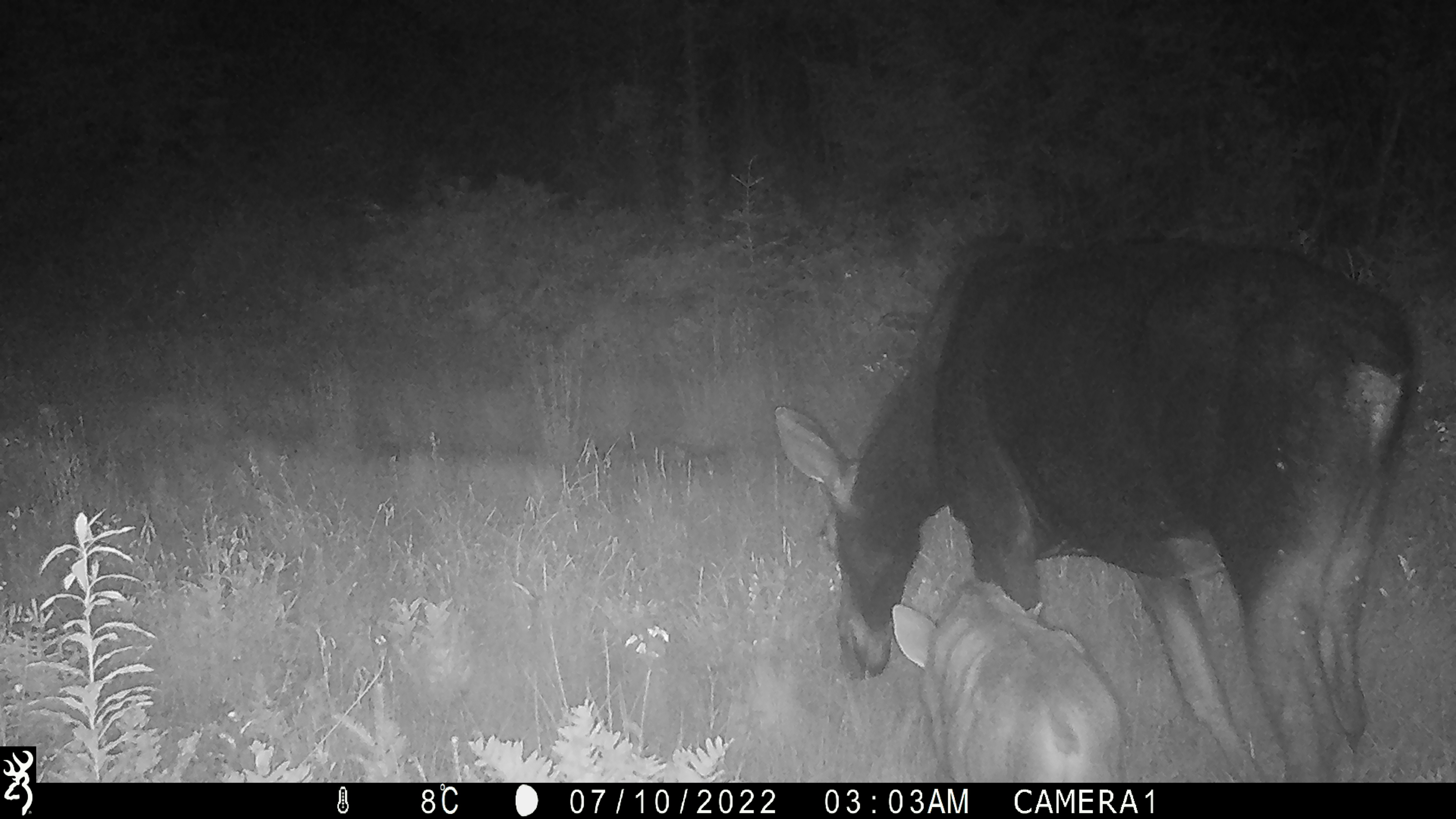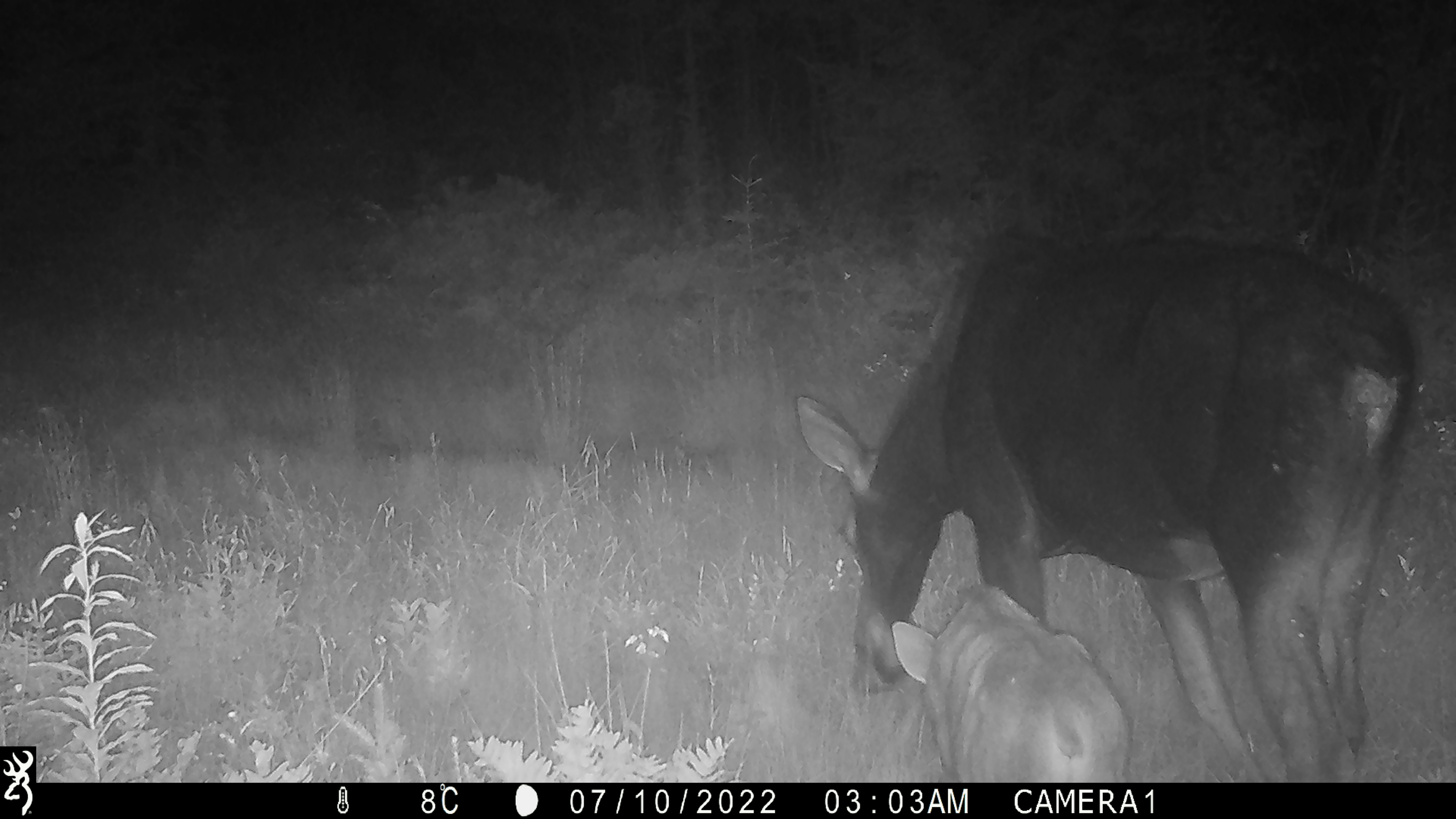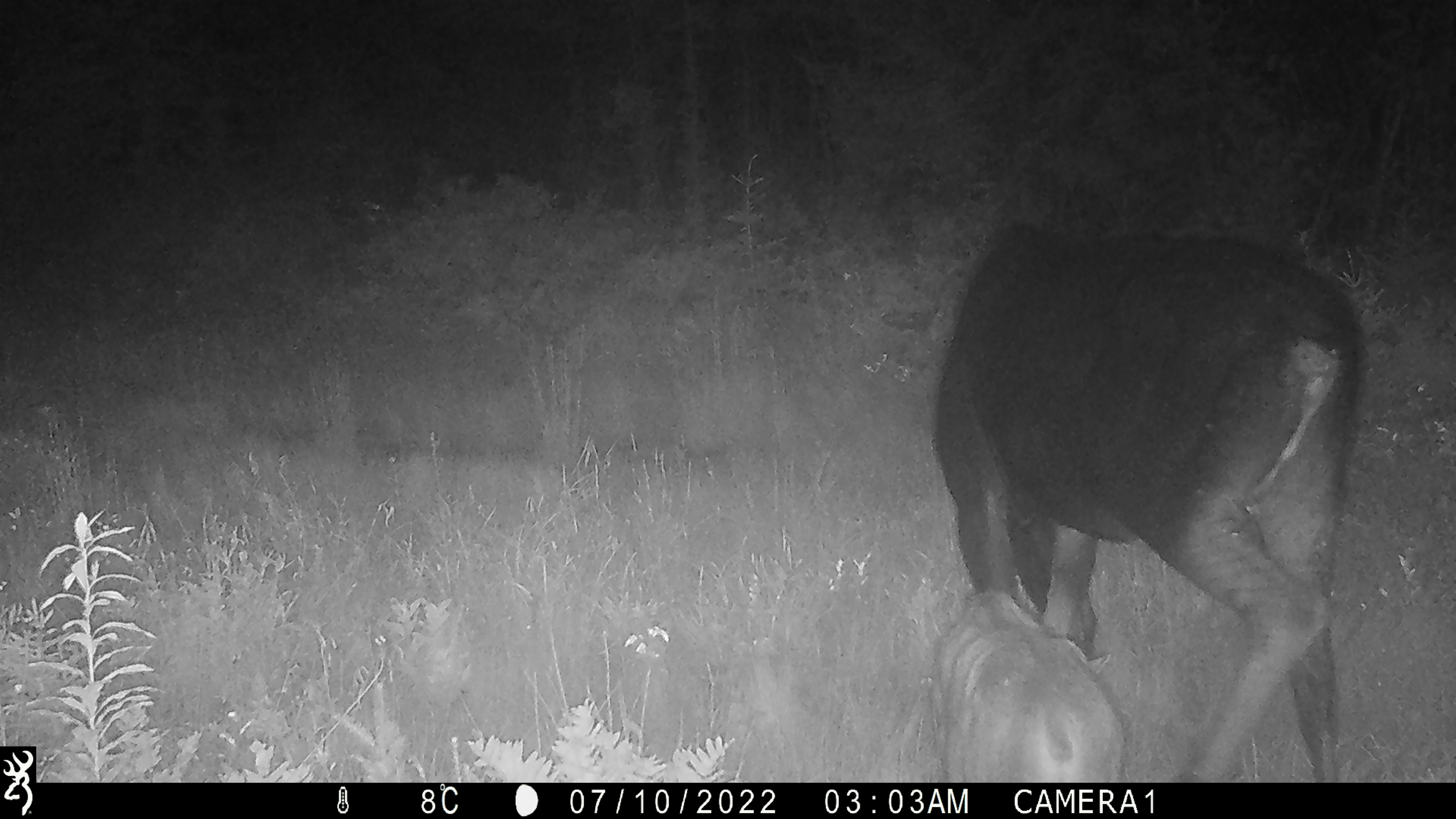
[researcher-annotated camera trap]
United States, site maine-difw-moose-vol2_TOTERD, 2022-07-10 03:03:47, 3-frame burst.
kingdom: Animalia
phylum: Chordata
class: Mammalia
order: Artiodactyla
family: Cervidae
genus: Alces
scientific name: Alces alces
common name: moose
Moose (Alces alces).